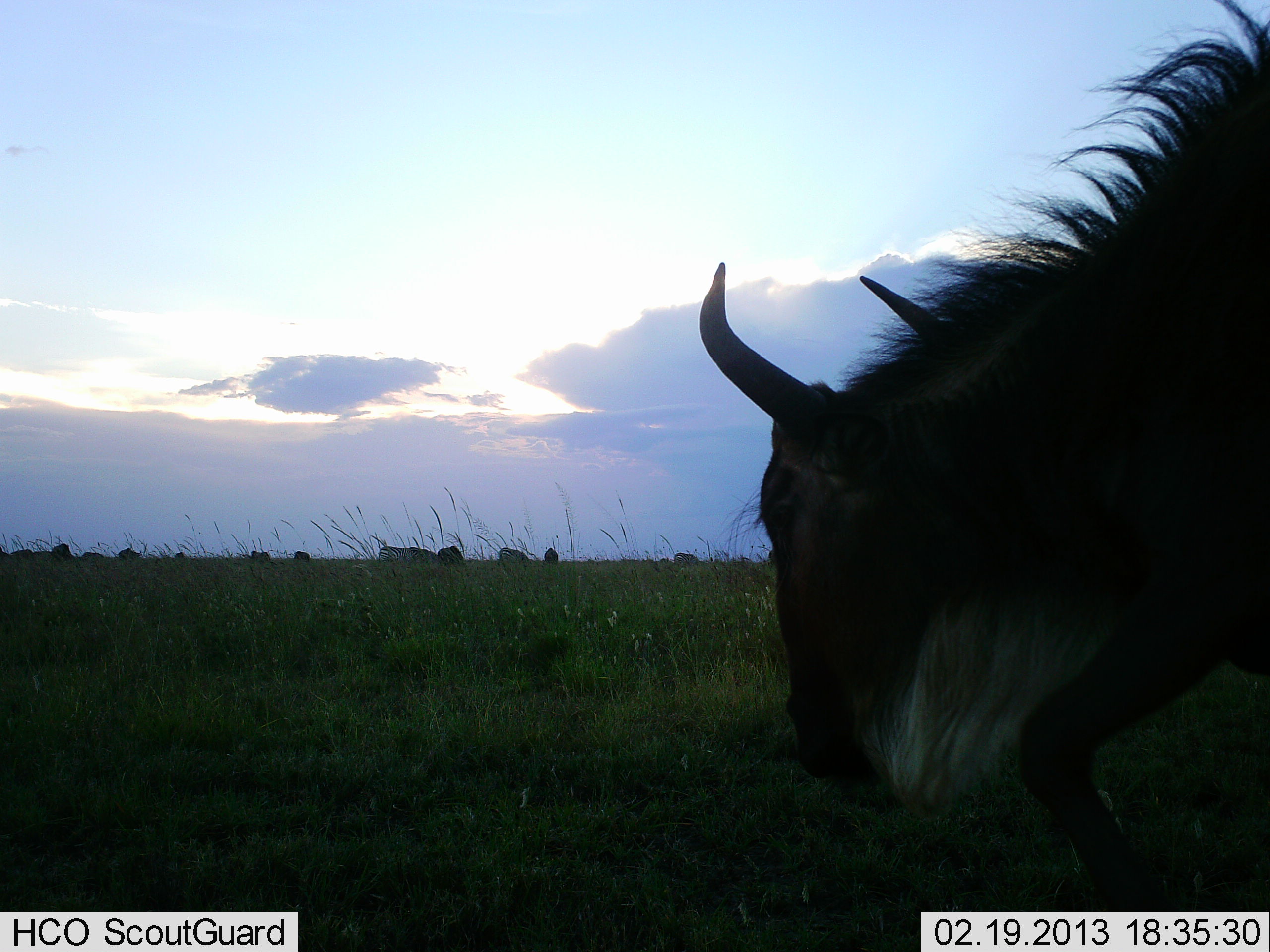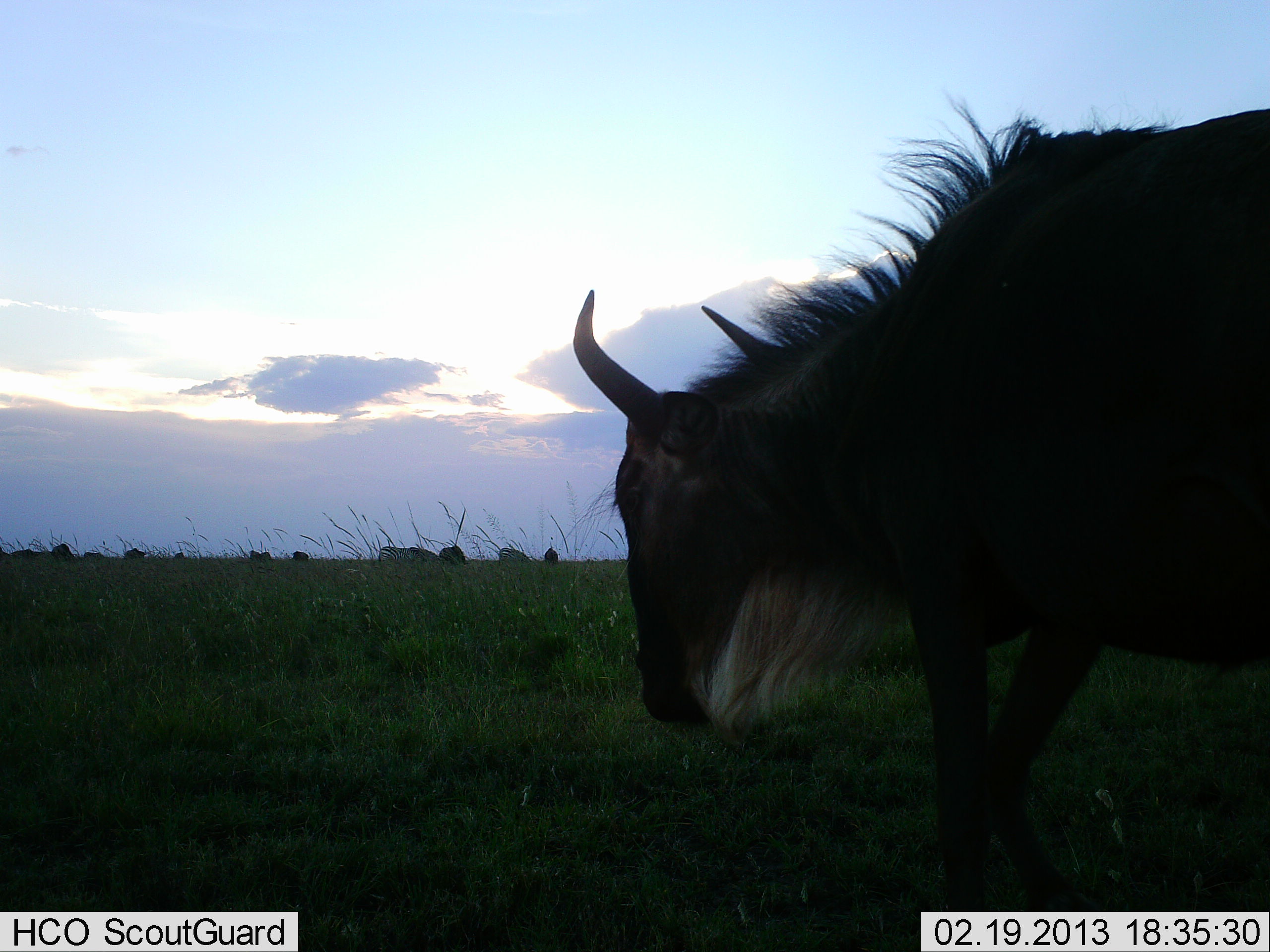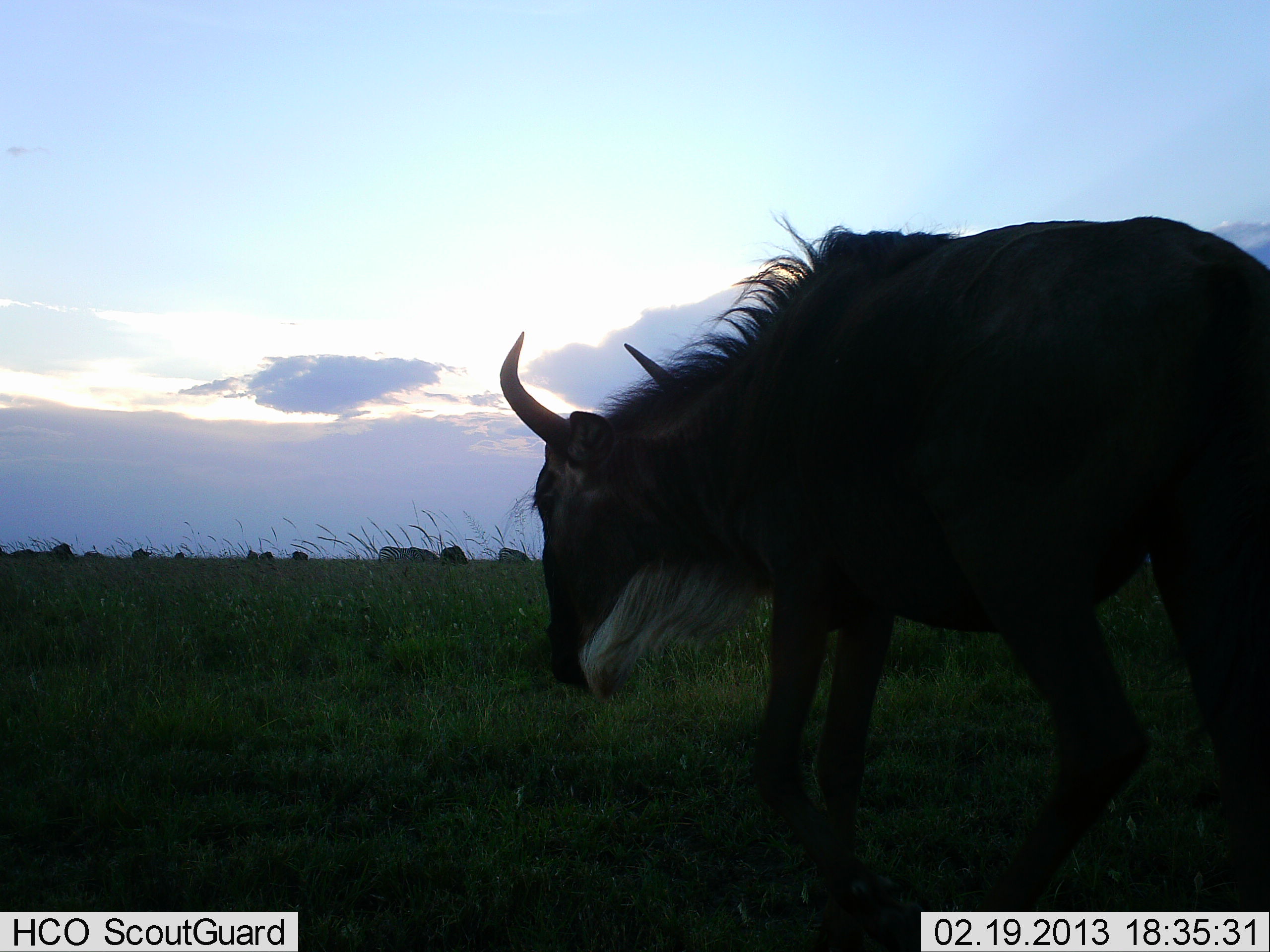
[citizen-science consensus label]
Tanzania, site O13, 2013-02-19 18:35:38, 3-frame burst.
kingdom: Animalia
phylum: Chordata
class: Mammalia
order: Artiodactyla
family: Bovidae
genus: Connochaetes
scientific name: Connochaetes taurinus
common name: blue wildebeest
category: wildebeest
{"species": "wildebeest (blue wildebeest) (Connochaetes taurinus)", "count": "6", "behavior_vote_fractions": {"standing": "28%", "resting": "0%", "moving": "87%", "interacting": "0%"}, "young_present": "0%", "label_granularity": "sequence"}